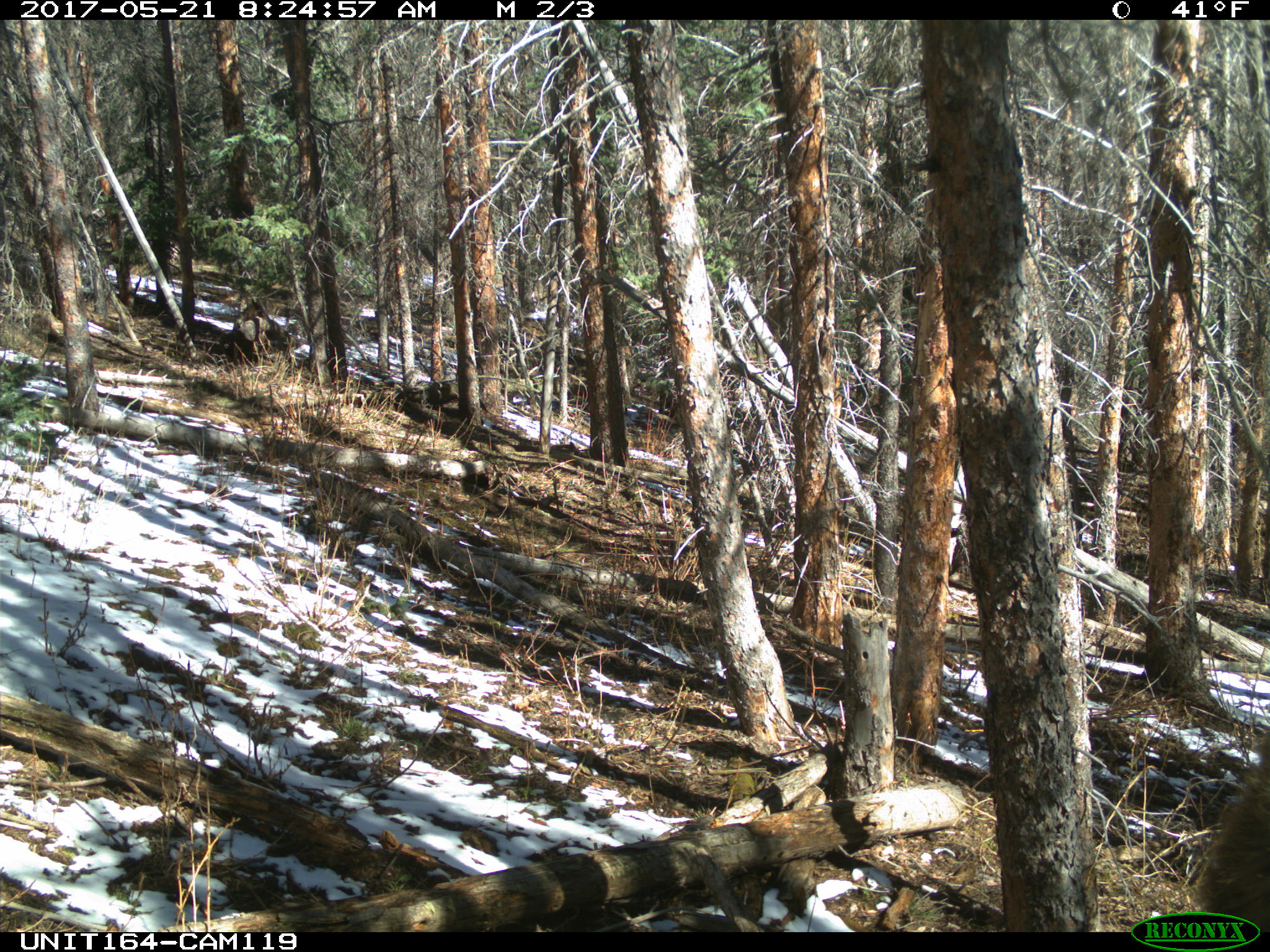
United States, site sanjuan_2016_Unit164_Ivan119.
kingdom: Animalia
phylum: Chordata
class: Mammalia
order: Artiodactyla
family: Cervidae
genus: Cervus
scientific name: Cervus elaphus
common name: red deer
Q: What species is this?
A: Cervus elaphus (red deer).